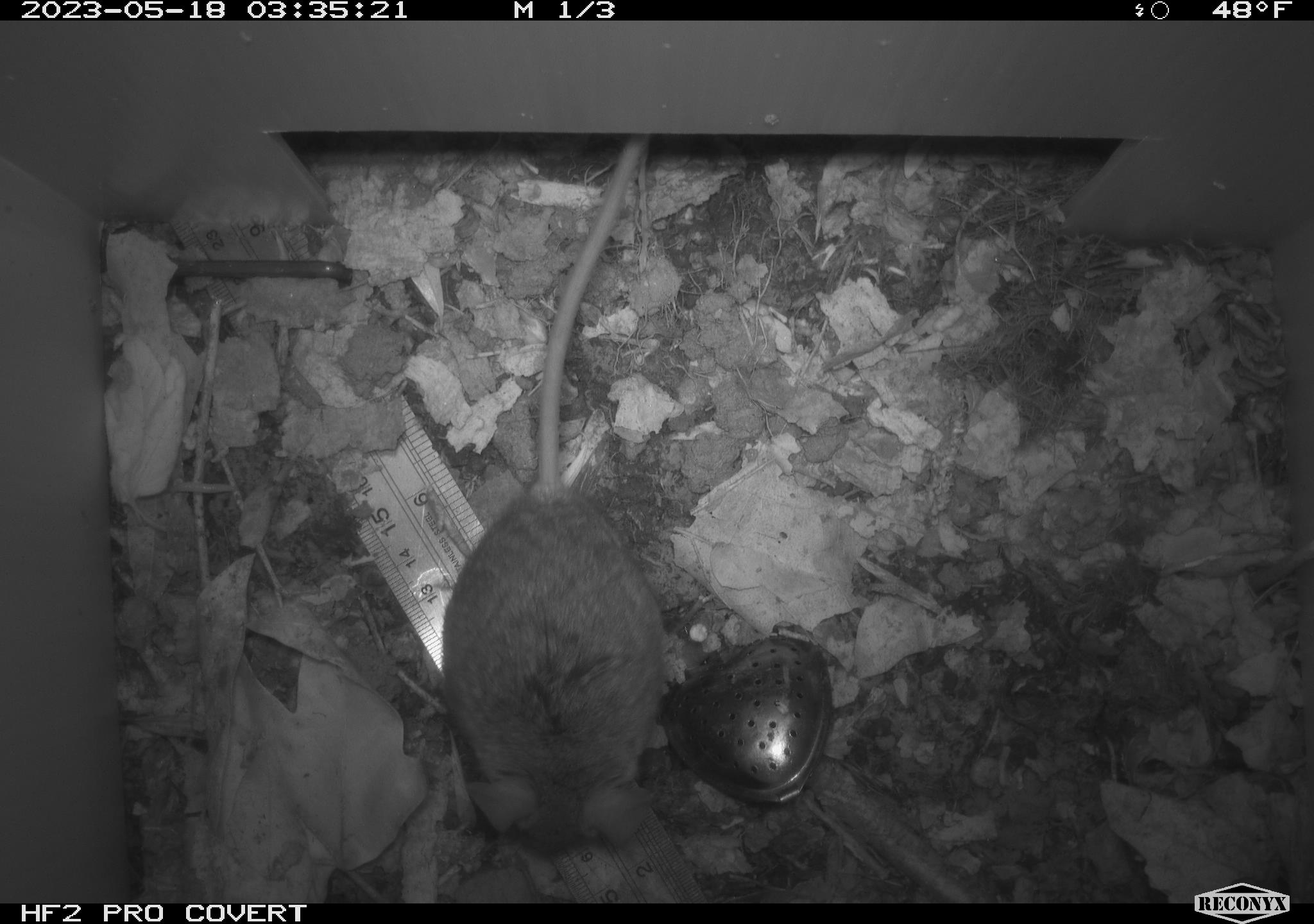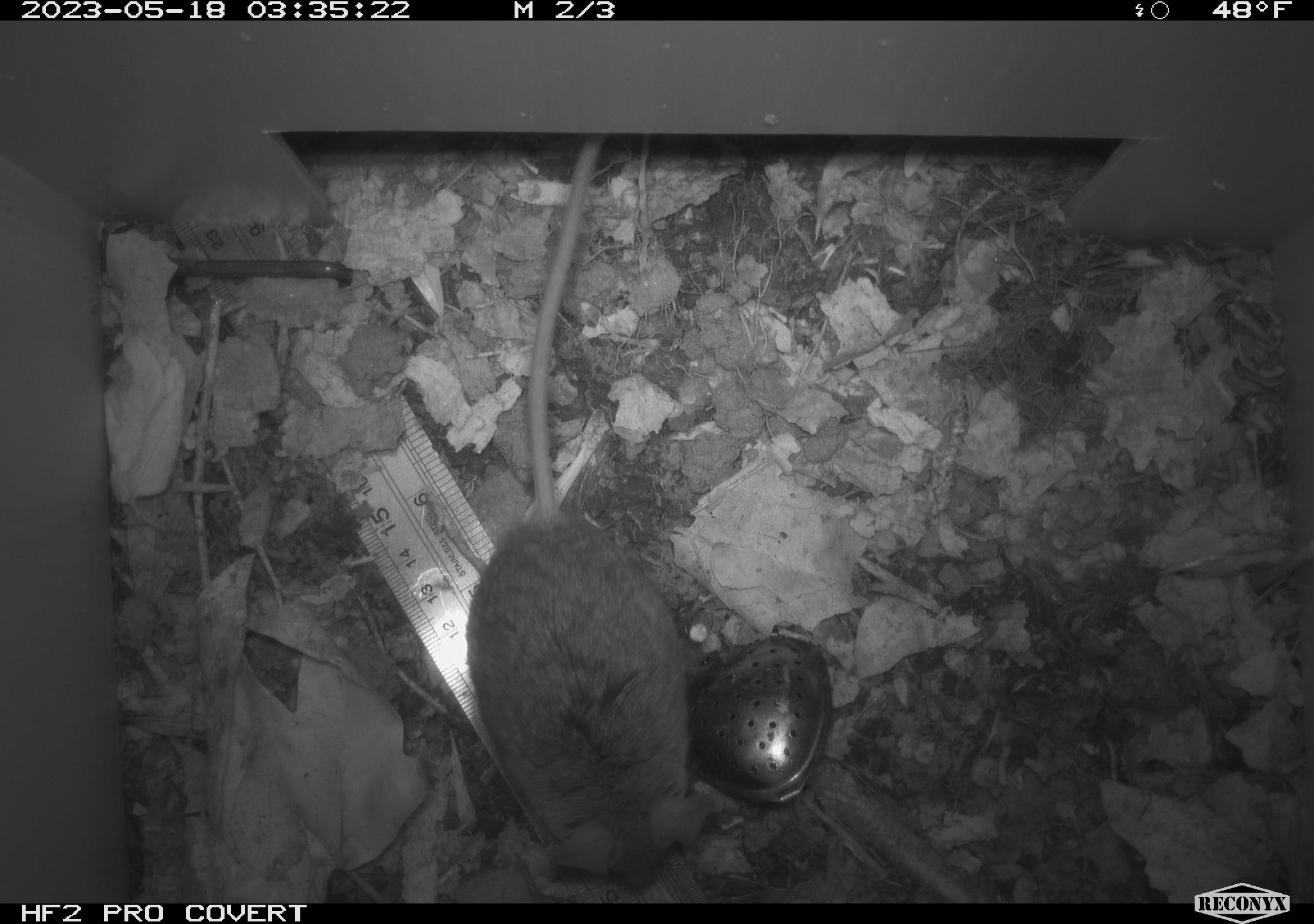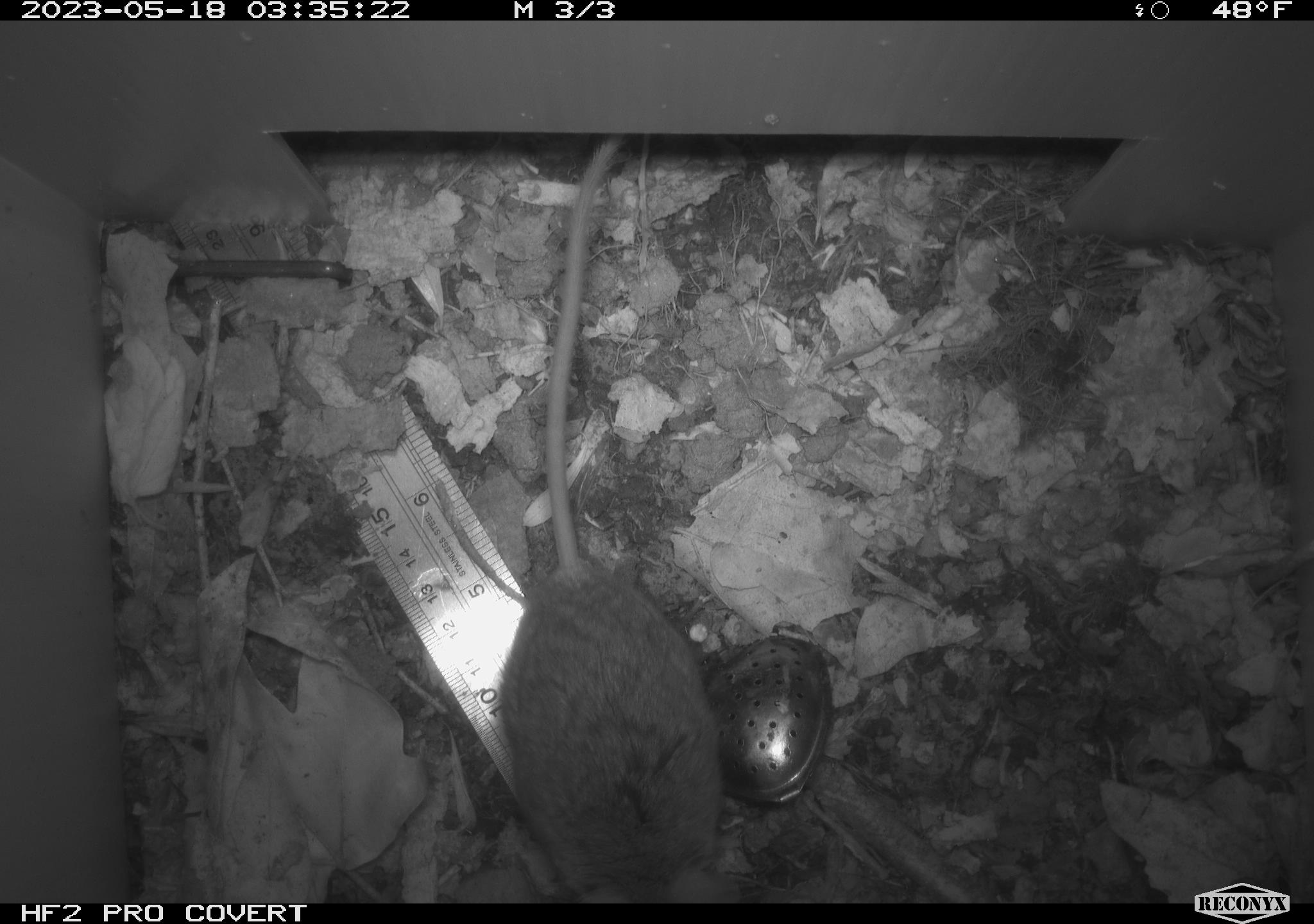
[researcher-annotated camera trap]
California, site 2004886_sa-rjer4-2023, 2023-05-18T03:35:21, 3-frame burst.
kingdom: Animalia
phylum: Chordata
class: Mammalia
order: Rodentia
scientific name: Rodentia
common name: mouse species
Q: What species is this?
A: Mouse species (Rodentia).